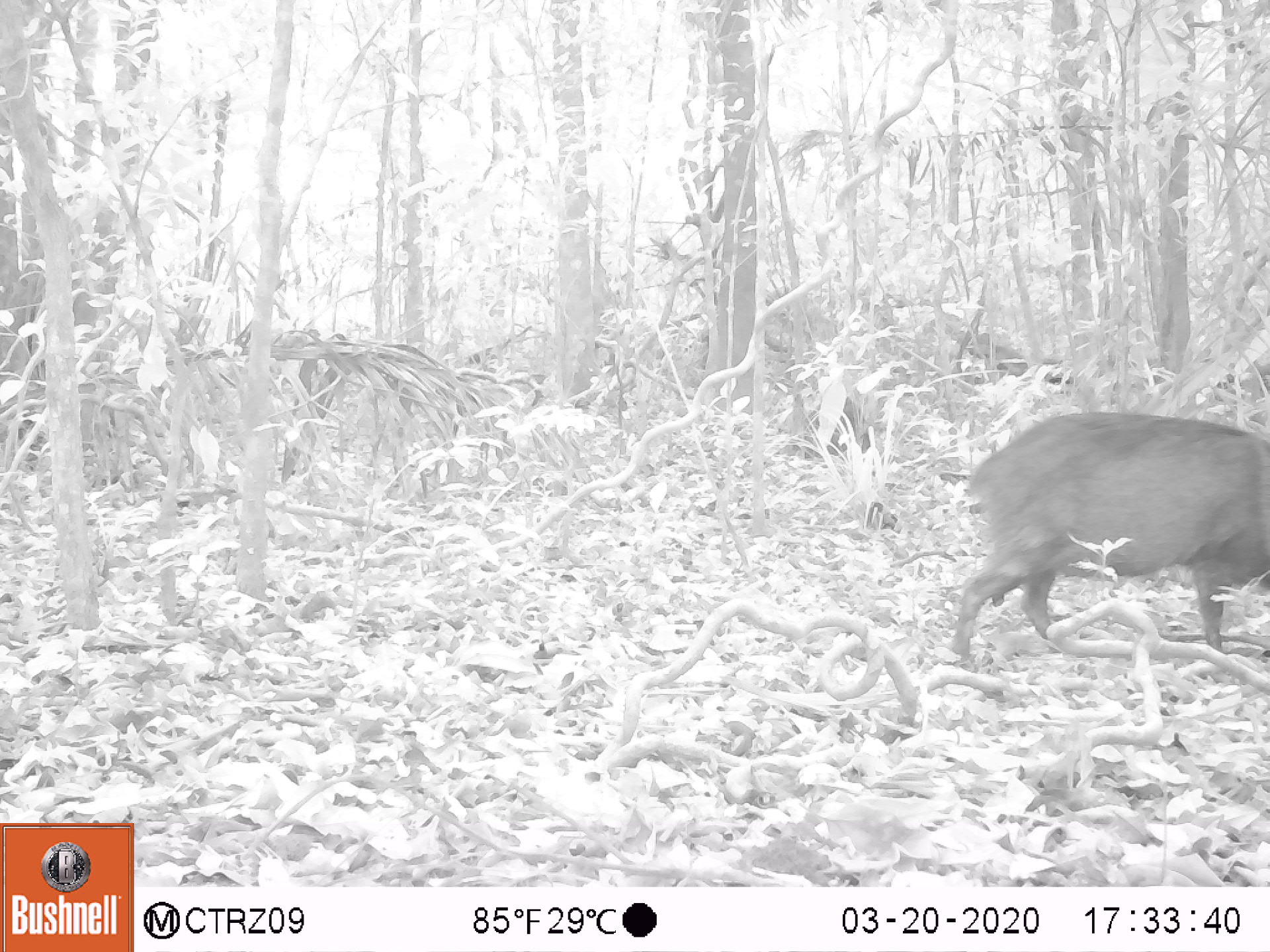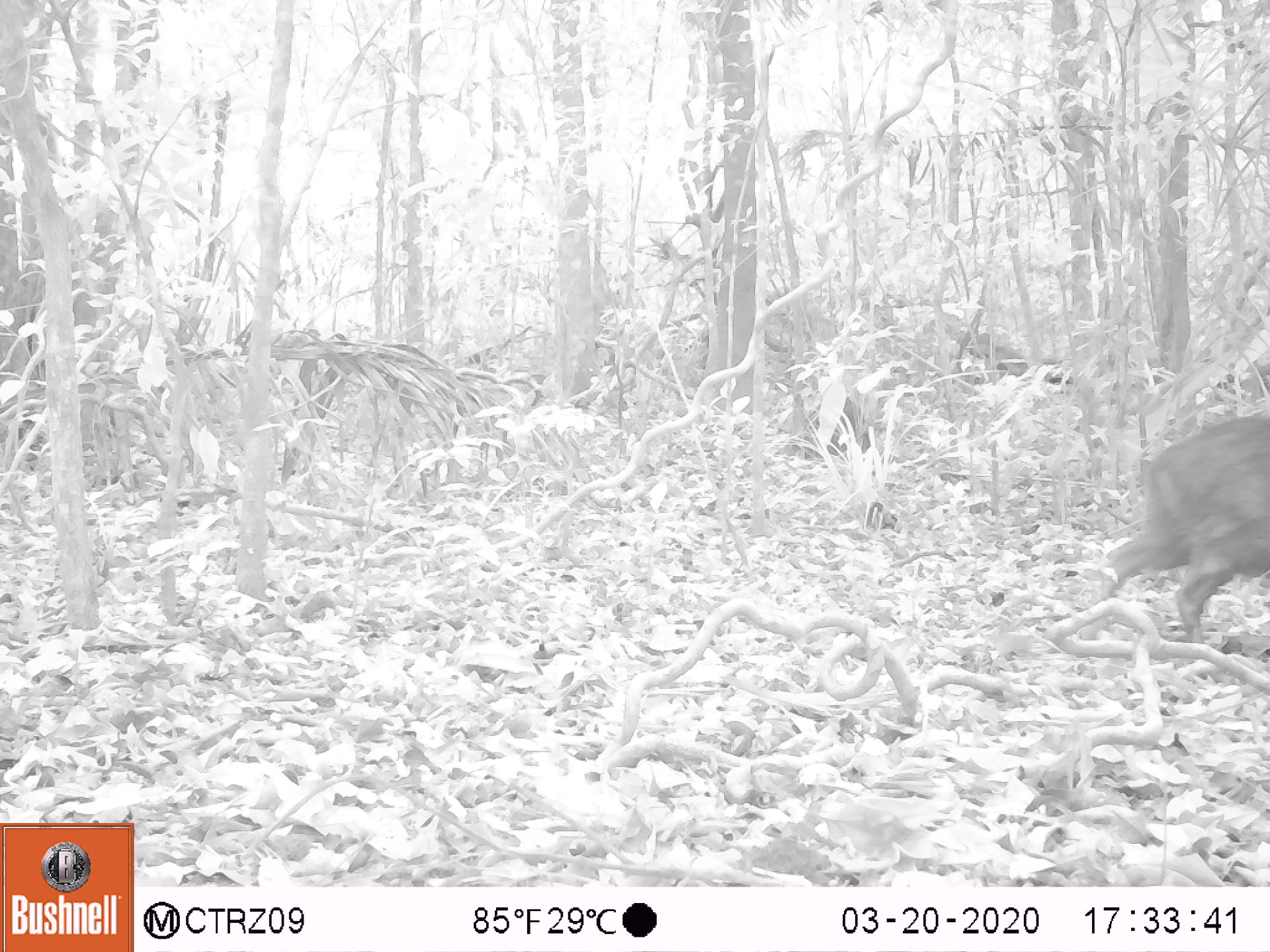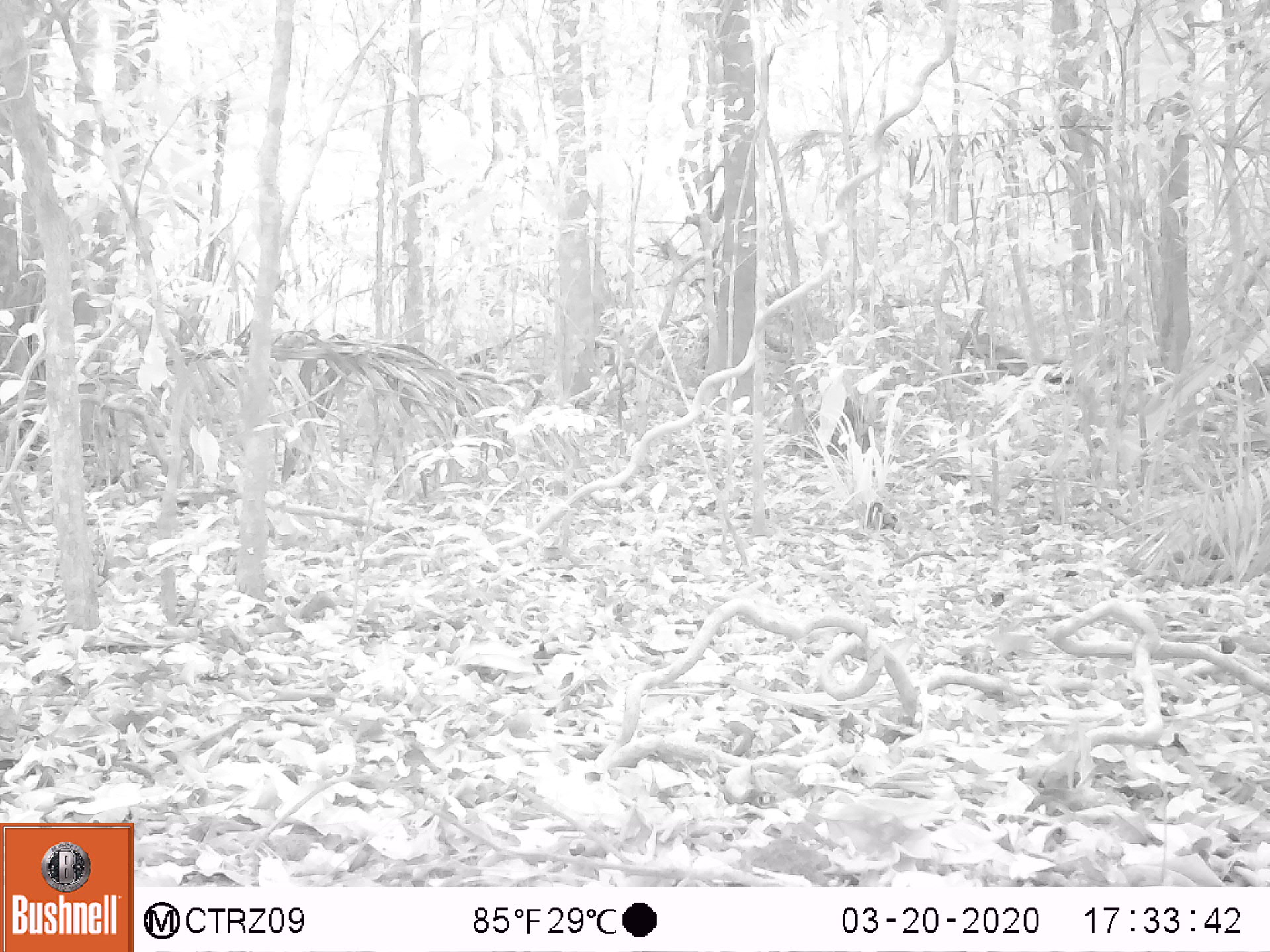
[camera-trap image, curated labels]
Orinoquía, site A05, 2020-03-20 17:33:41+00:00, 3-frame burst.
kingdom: Animalia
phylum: Chordata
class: Mammalia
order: Artiodactyla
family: Tayassuidae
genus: Pecari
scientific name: Pecari tajacu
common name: collared peccary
Collared peccary (Pecari tajacu).